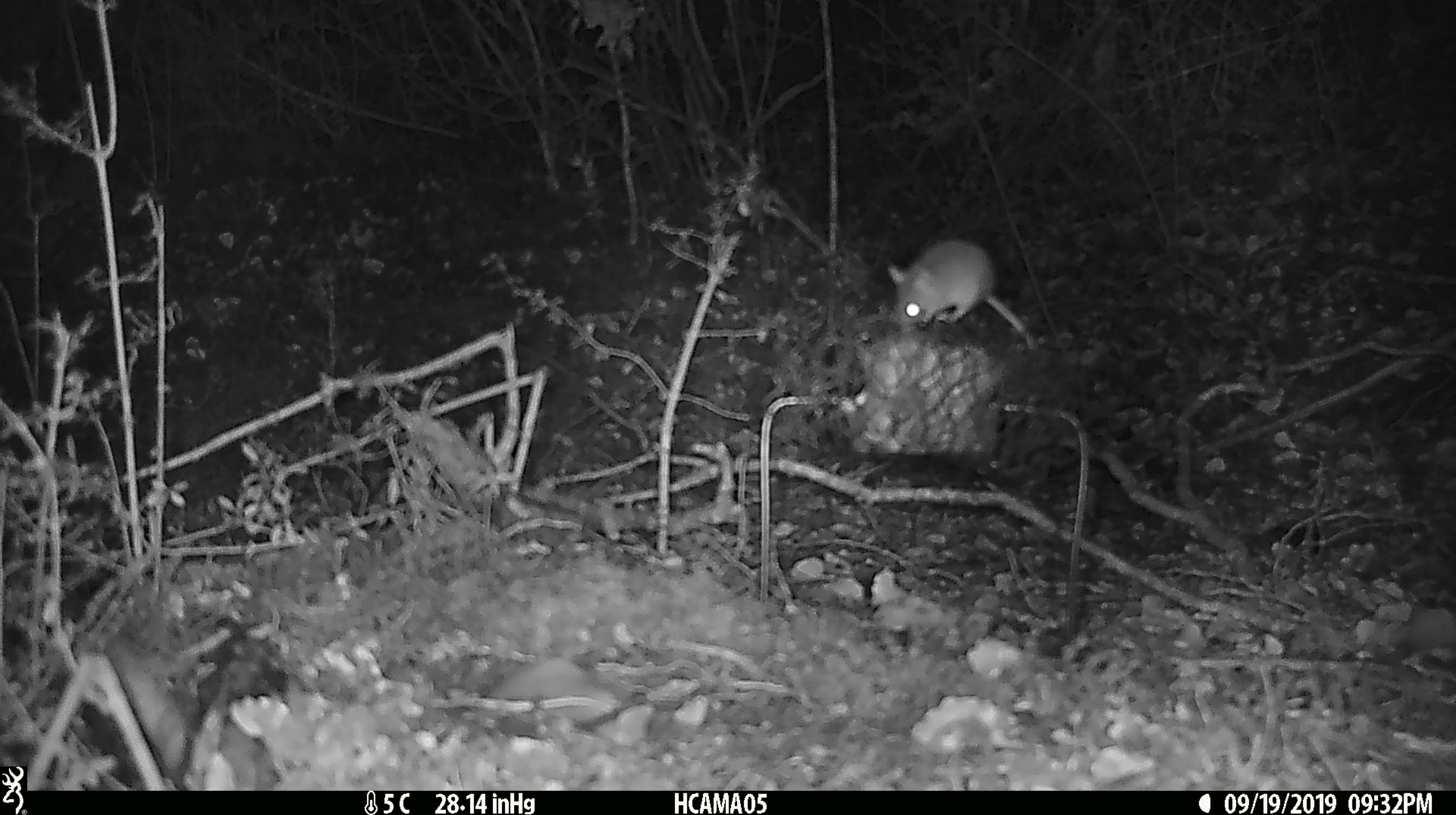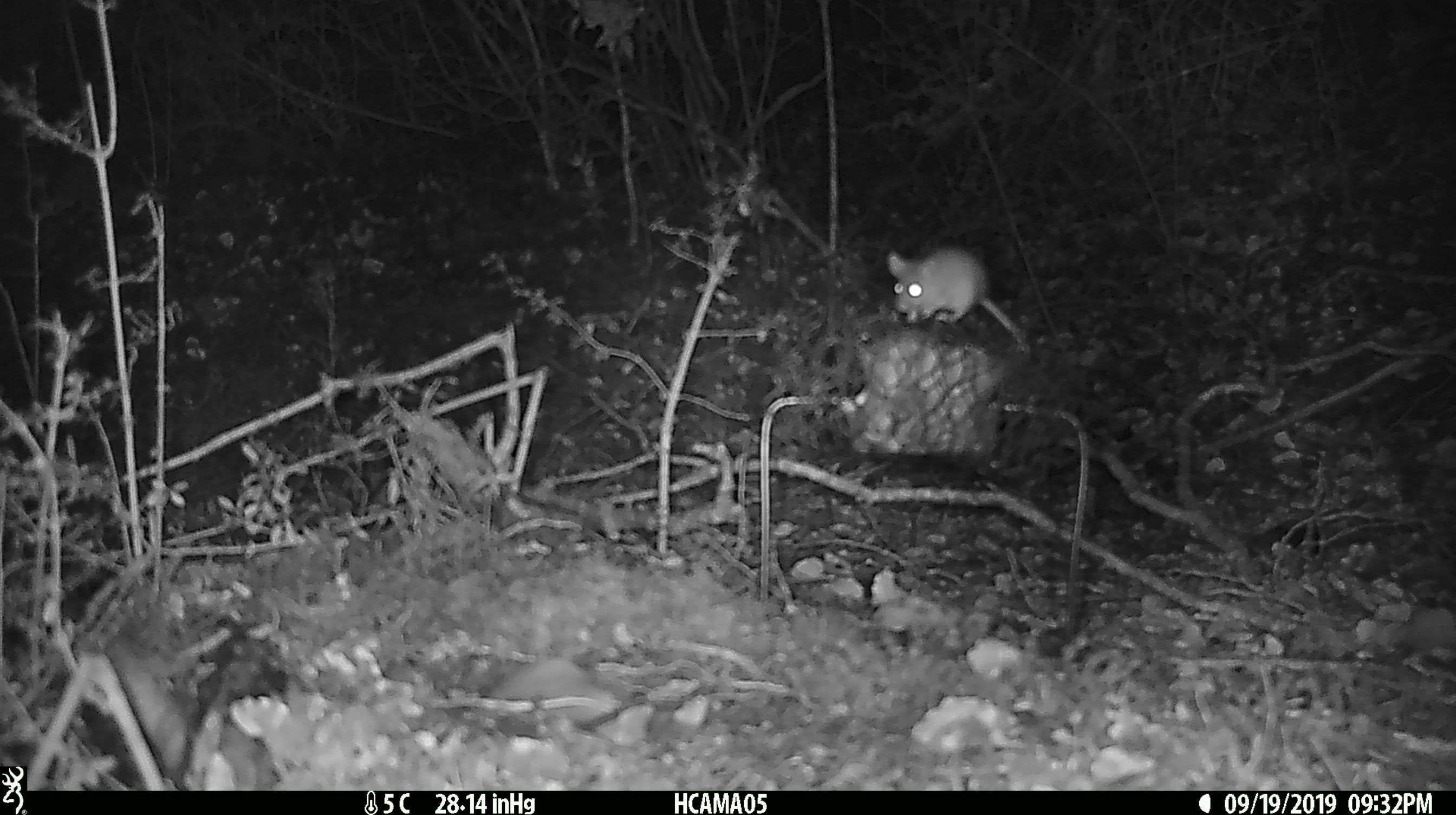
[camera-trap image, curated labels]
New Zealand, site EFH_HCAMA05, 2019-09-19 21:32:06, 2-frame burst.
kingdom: Animalia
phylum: Chordata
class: Mammalia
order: Rodentia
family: Muridae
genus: Mus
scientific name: Mus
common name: mouse